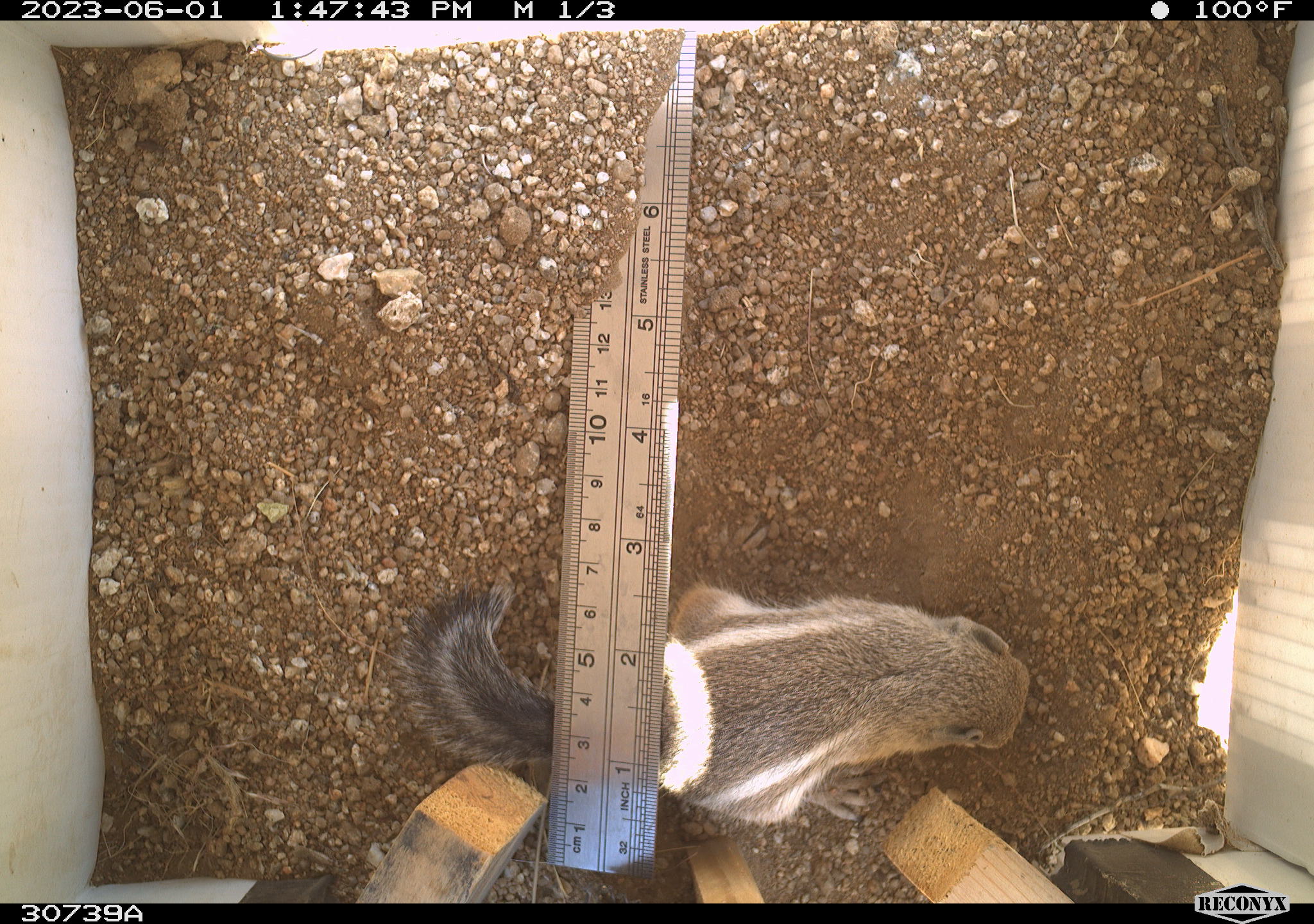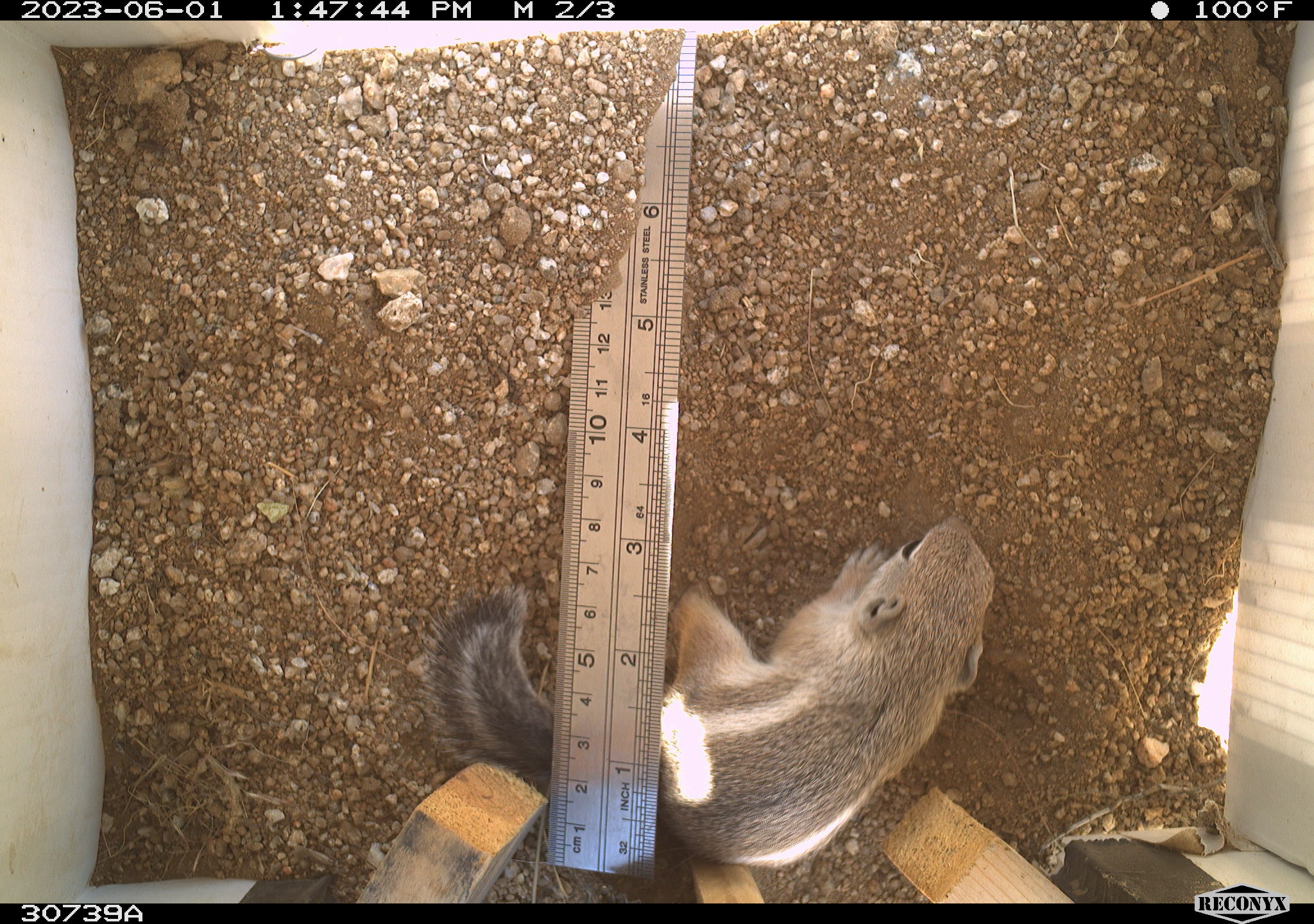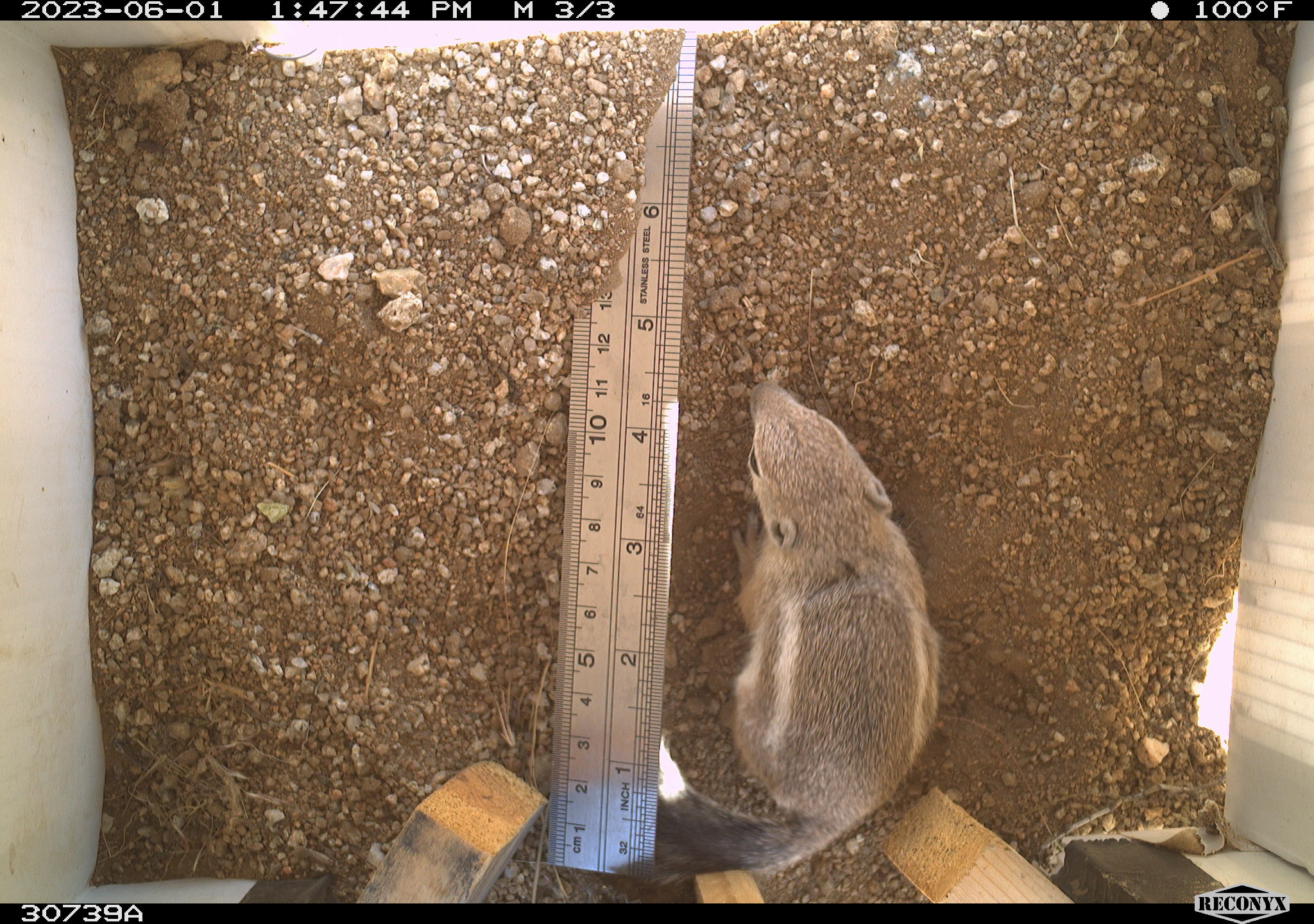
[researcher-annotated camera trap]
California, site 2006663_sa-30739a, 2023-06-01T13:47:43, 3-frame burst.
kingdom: Animalia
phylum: Chordata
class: Mammalia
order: Rodentia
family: Sciuridae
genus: Ammospermophilus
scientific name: Ammospermophilus leucurus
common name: white-tailed antelope squirrel